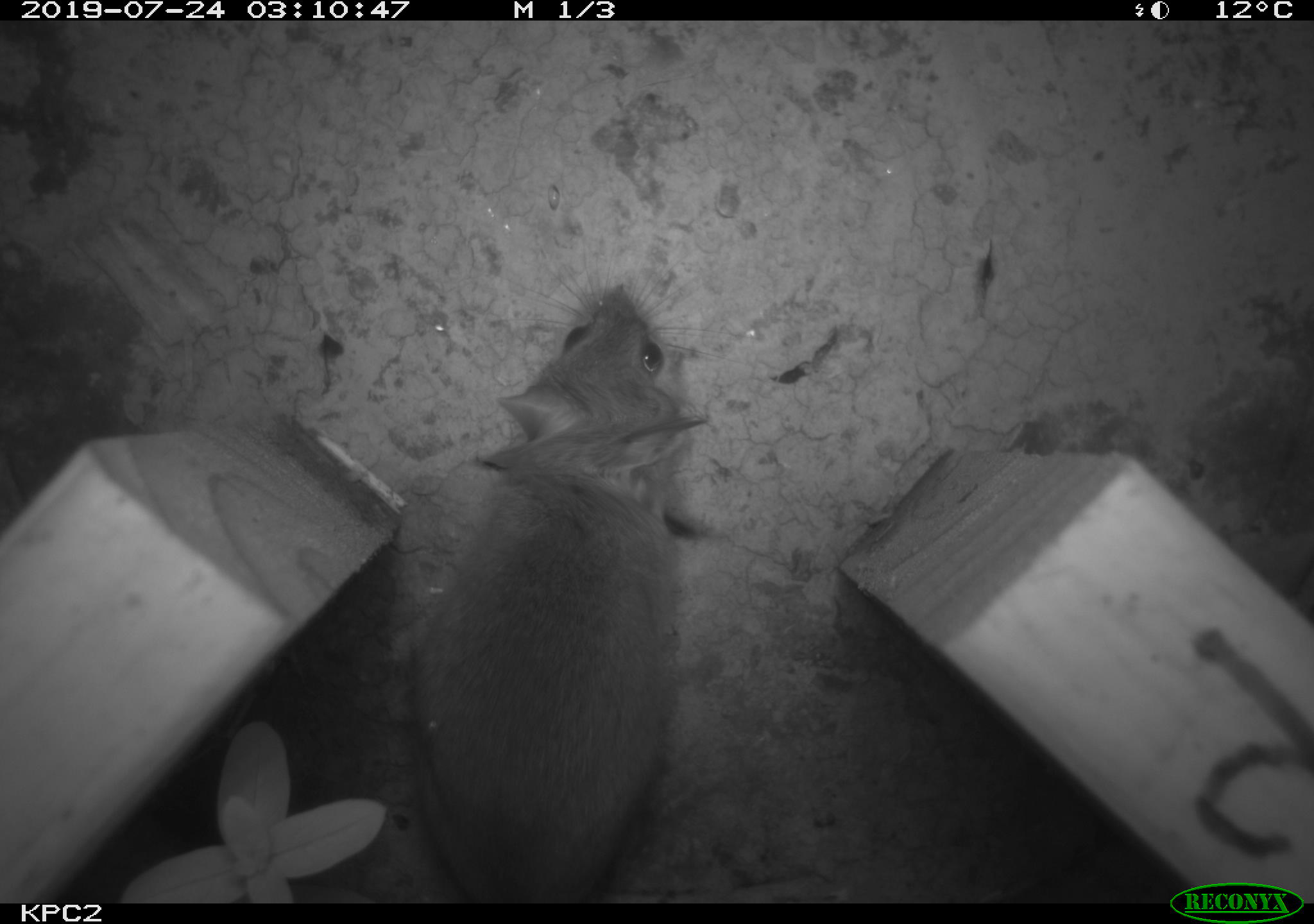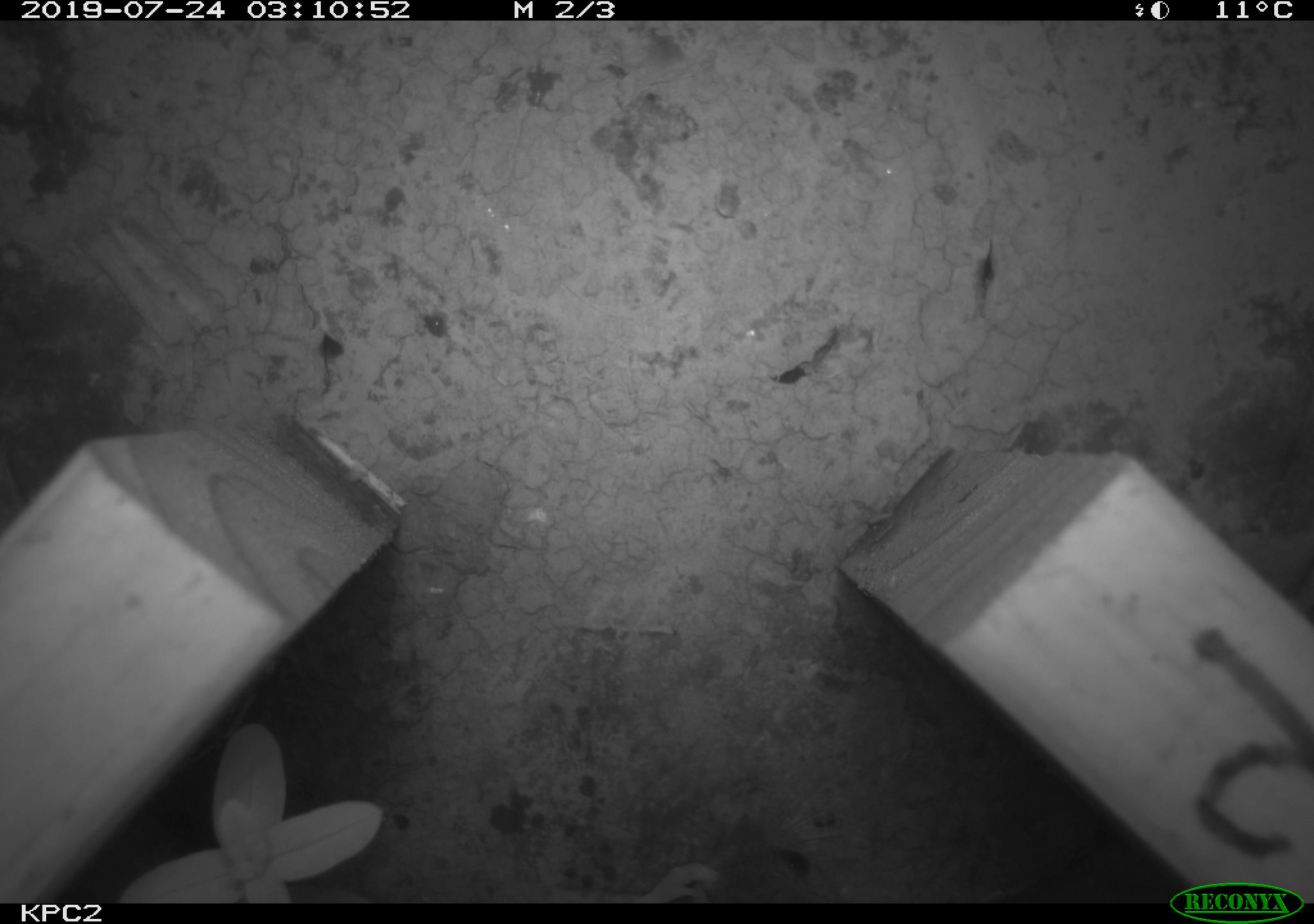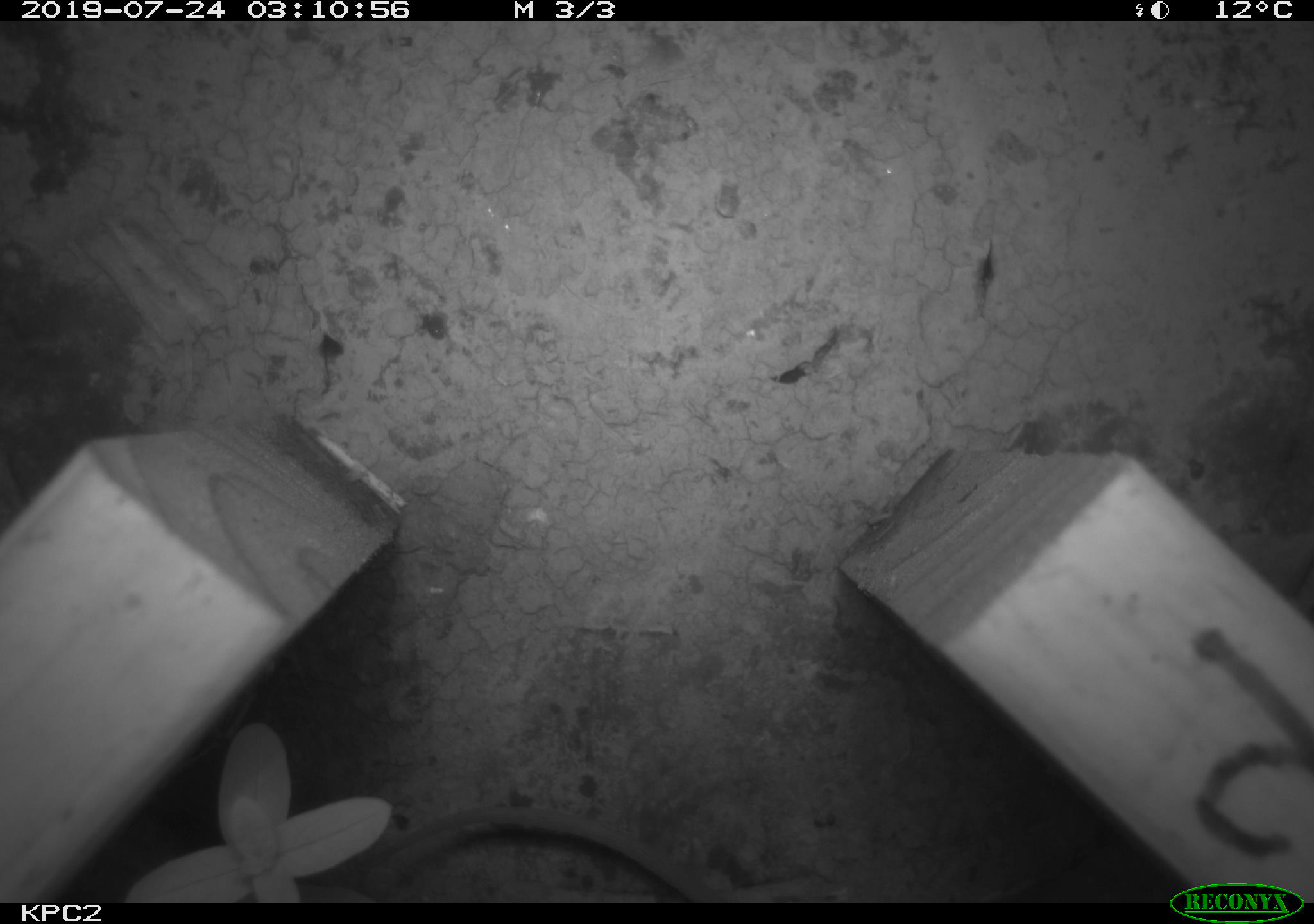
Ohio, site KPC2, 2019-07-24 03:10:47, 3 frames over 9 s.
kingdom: Animalia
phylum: Chordata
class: Mammalia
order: Rodentia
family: Cricetidae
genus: Peromyscus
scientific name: Peromyscus leucopus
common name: white-footed mouse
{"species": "white-footed mouse (Peromyscus leucopus)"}